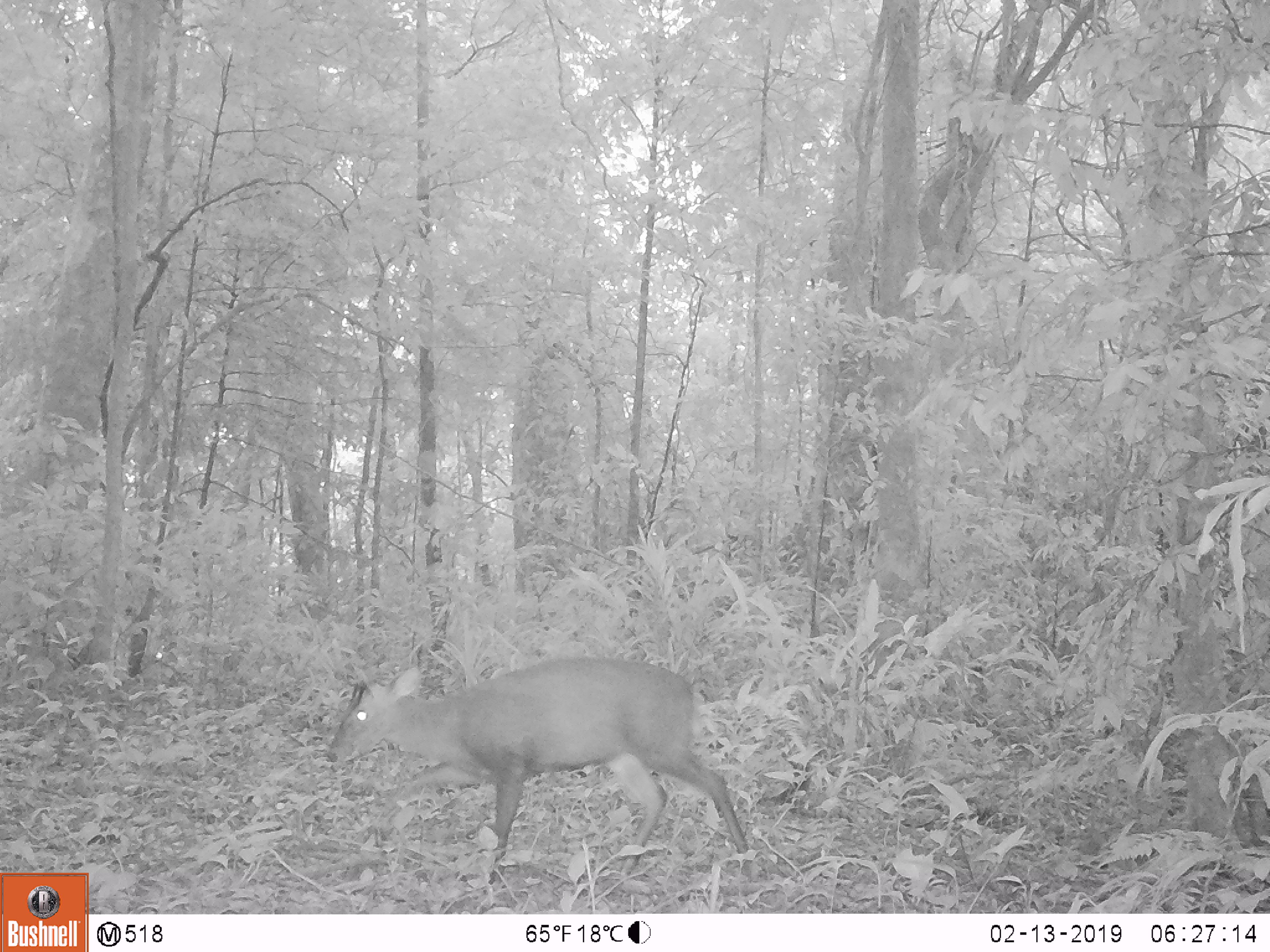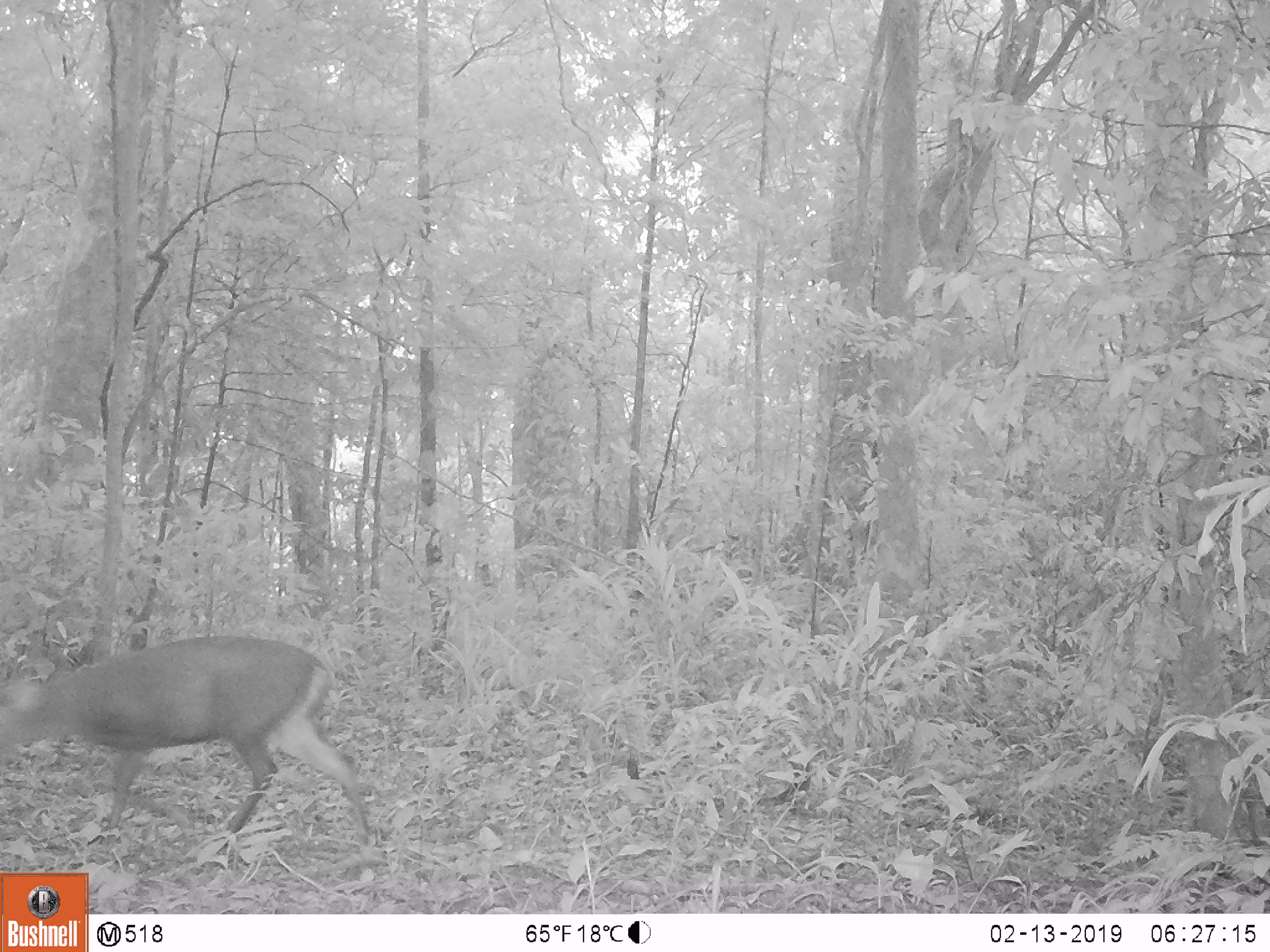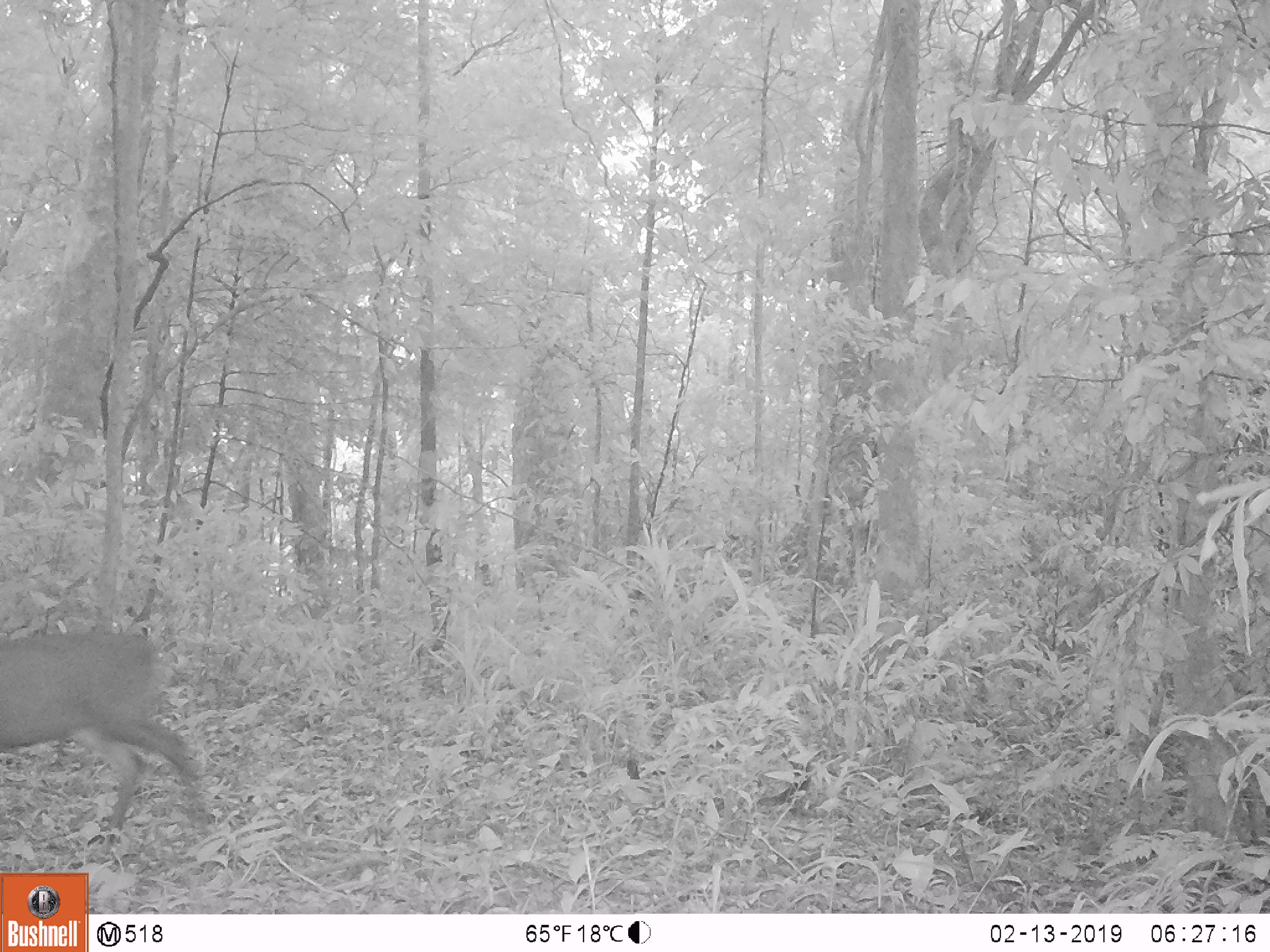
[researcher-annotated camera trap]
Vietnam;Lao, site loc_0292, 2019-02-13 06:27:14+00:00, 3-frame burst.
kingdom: Animalia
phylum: Chordata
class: Mammalia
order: Artiodactyla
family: Cervidae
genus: Muntiacus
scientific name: Muntiacus vuquangensis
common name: large-antlered muntjac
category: large antlered muntjac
Large antlered muntjac (large-antlered muntjac) (Muntiacus vuquangensis). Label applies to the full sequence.